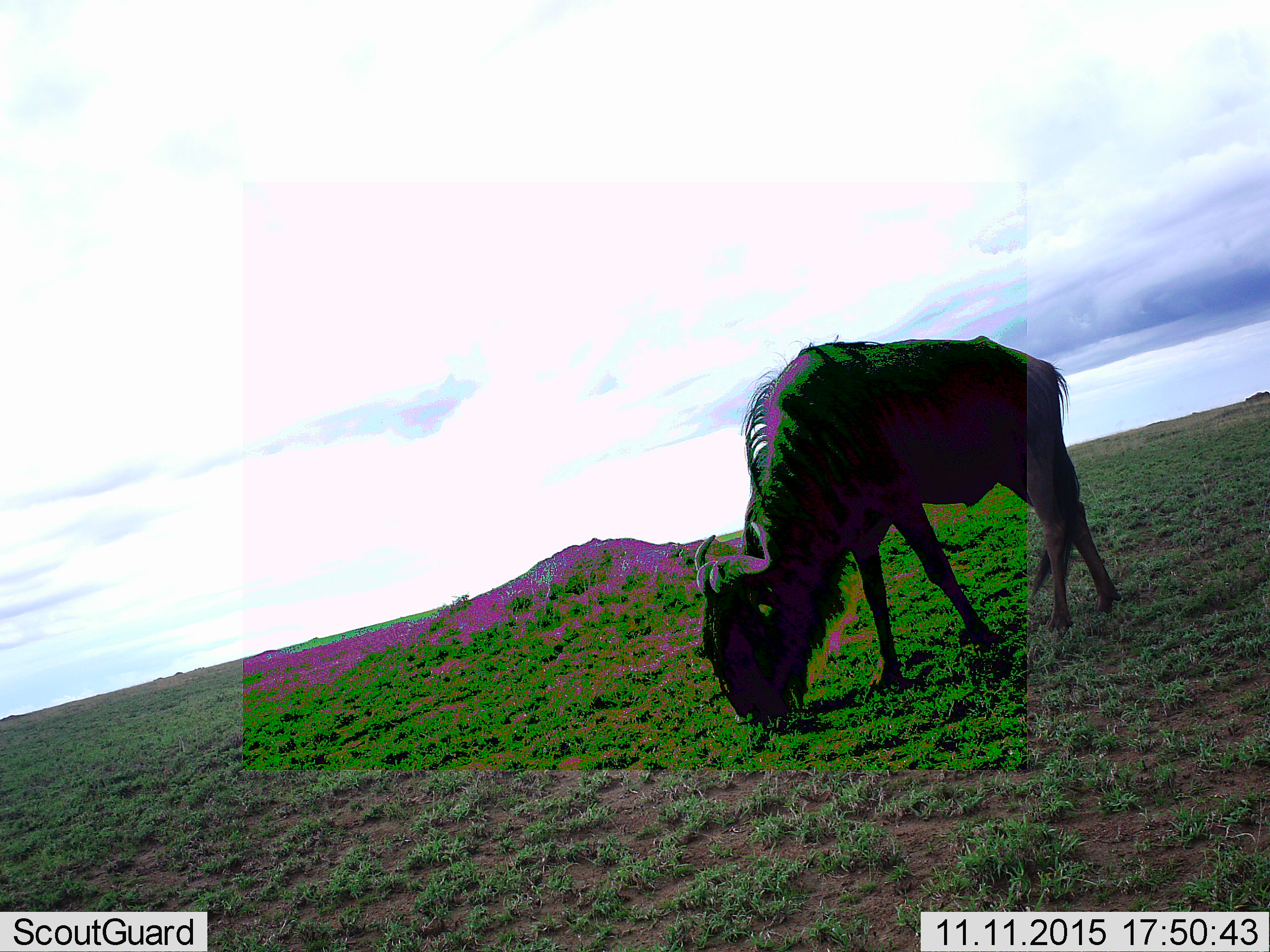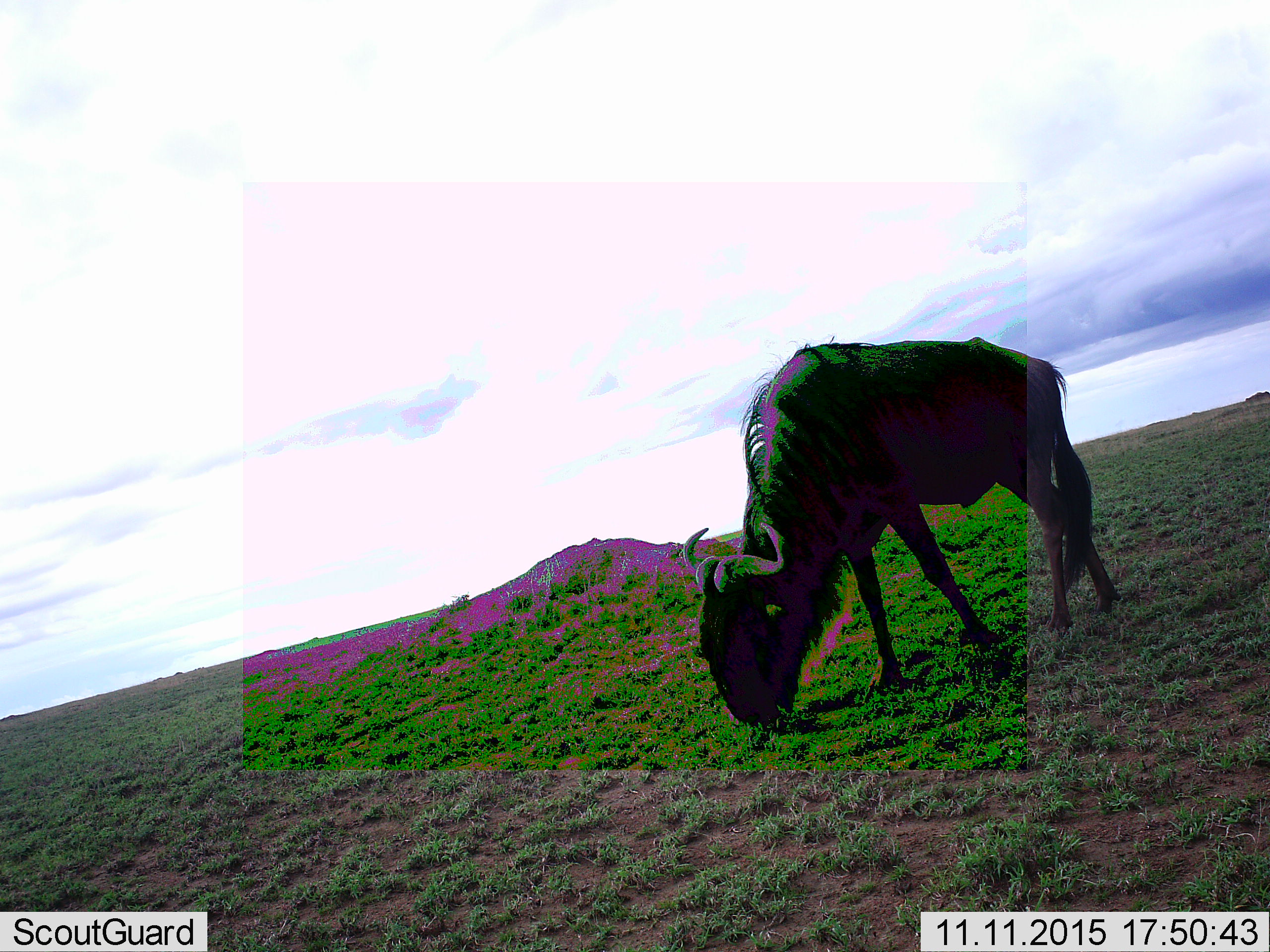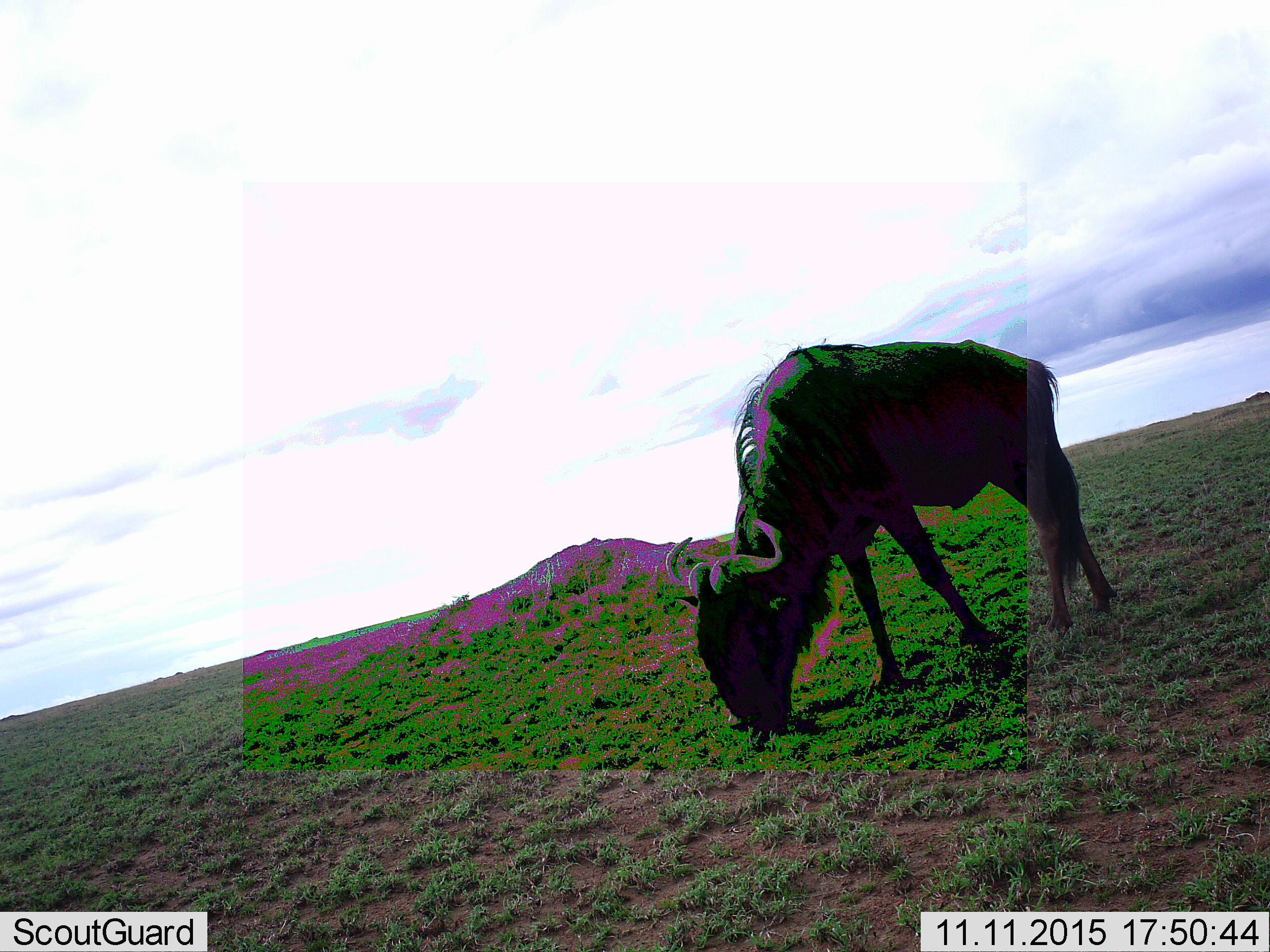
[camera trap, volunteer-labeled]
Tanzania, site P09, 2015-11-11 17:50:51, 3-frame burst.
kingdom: Animalia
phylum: Chordata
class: Mammalia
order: Artiodactyla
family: Bovidae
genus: Connochaetes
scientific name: Connochaetes taurinus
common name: blue wildebeest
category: wildebeest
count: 1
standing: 44%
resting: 0%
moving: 0%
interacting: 0%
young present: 0%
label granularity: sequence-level